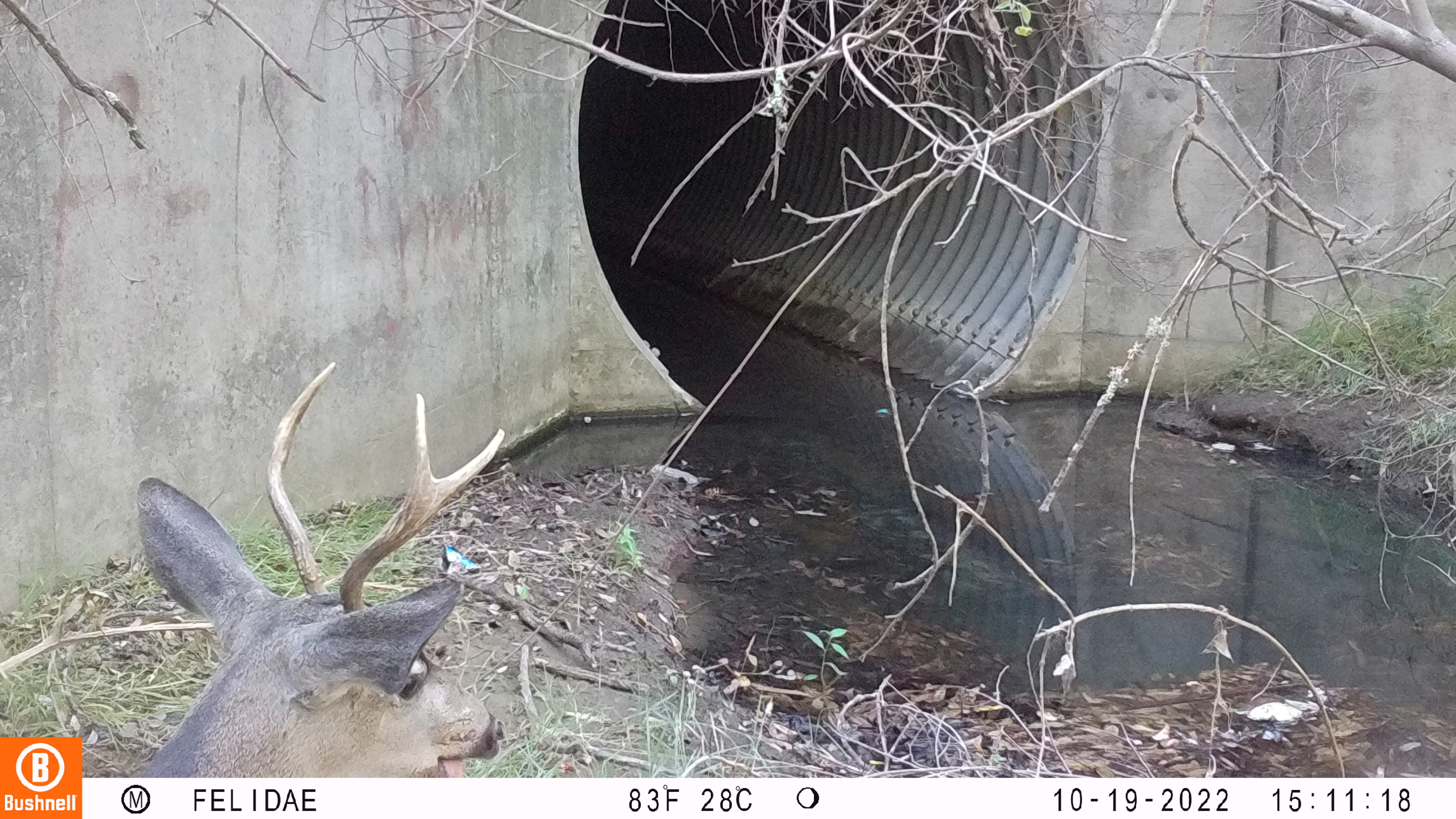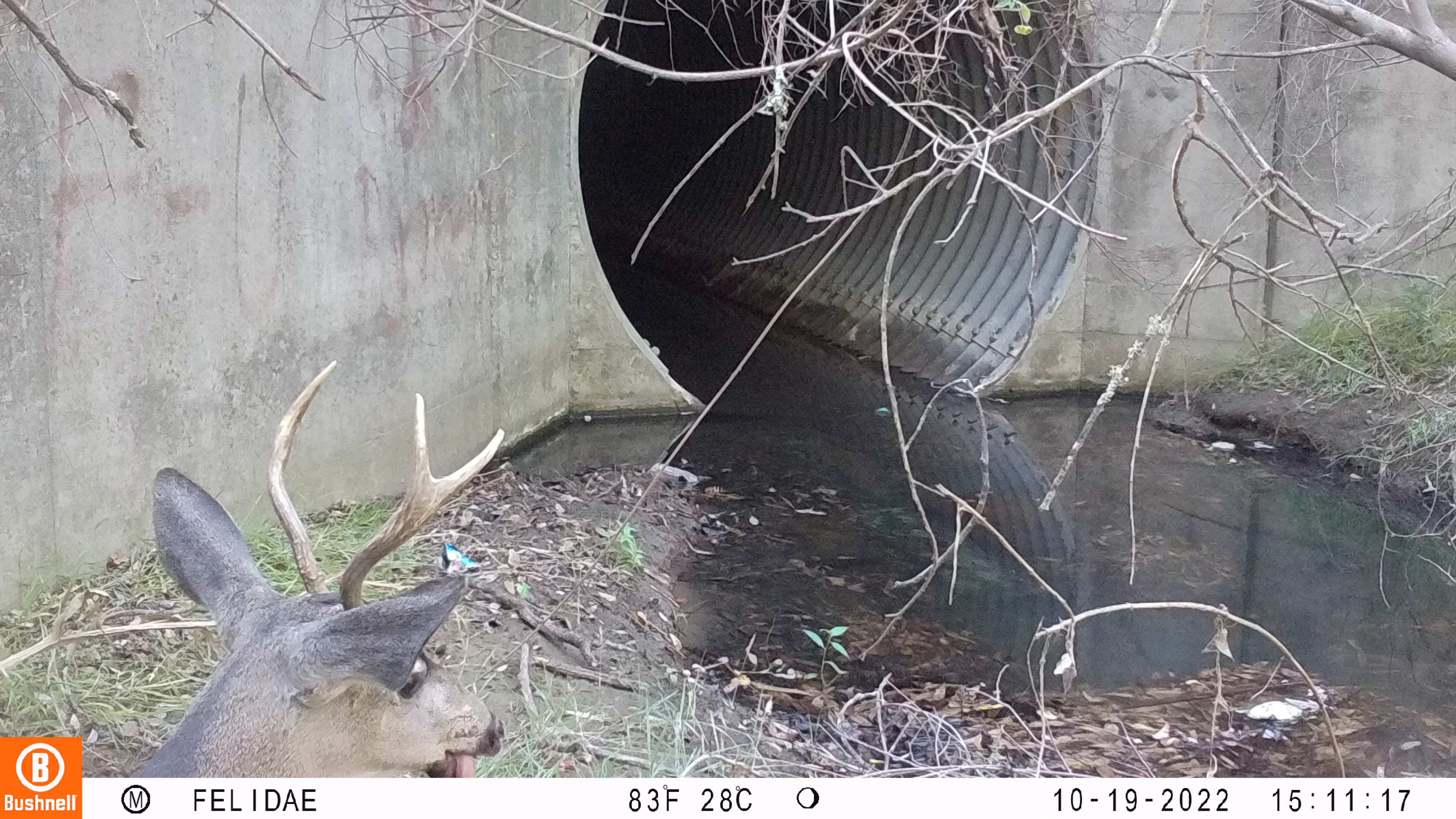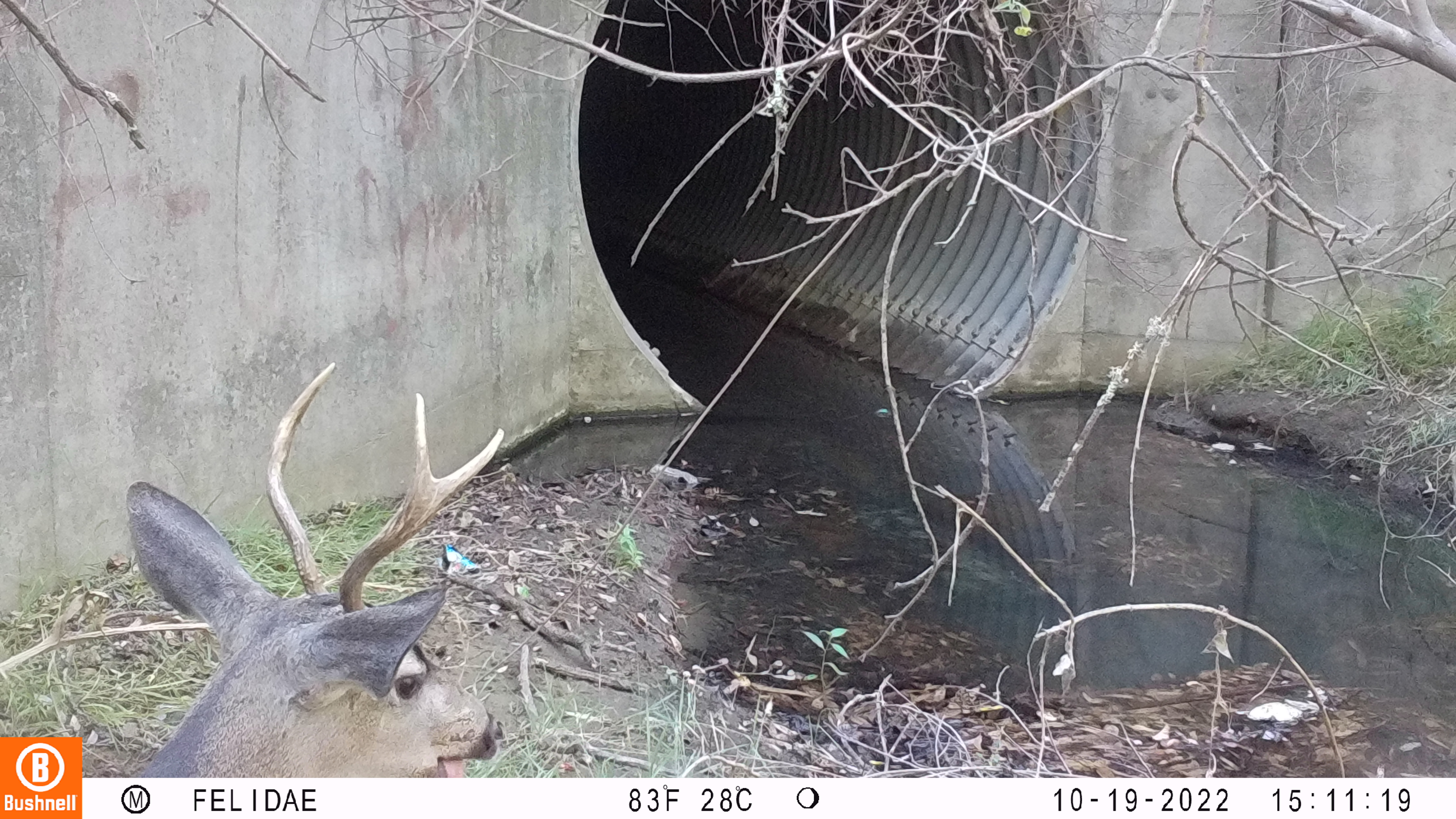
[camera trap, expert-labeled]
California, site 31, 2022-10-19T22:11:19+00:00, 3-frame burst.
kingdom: Animalia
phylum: Chordata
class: Mammalia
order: Artiodactyla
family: Cervidae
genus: Odocoileus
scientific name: Odocoileus hemionus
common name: mule deer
Mule deer (Odocoileus hemionus).